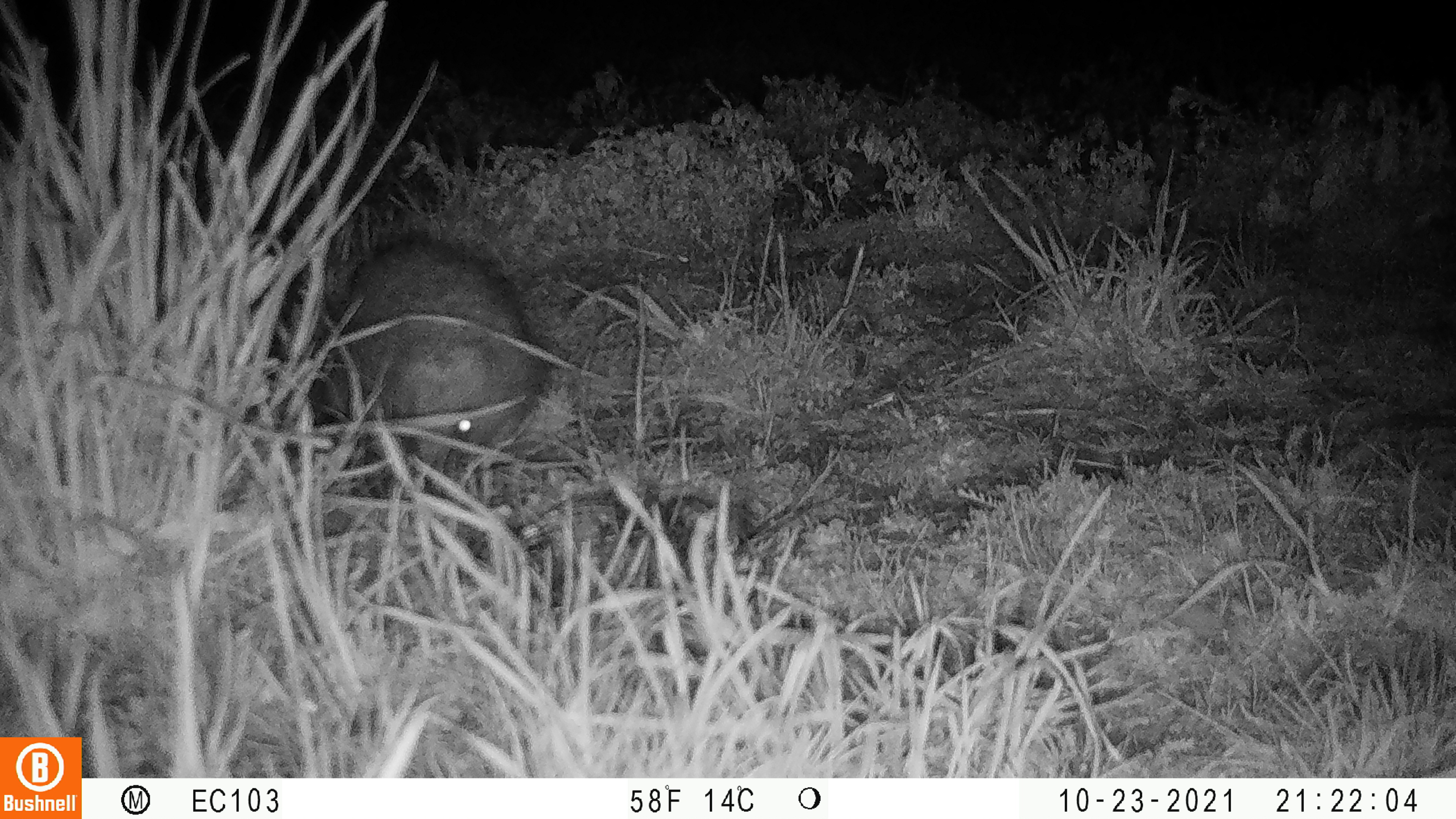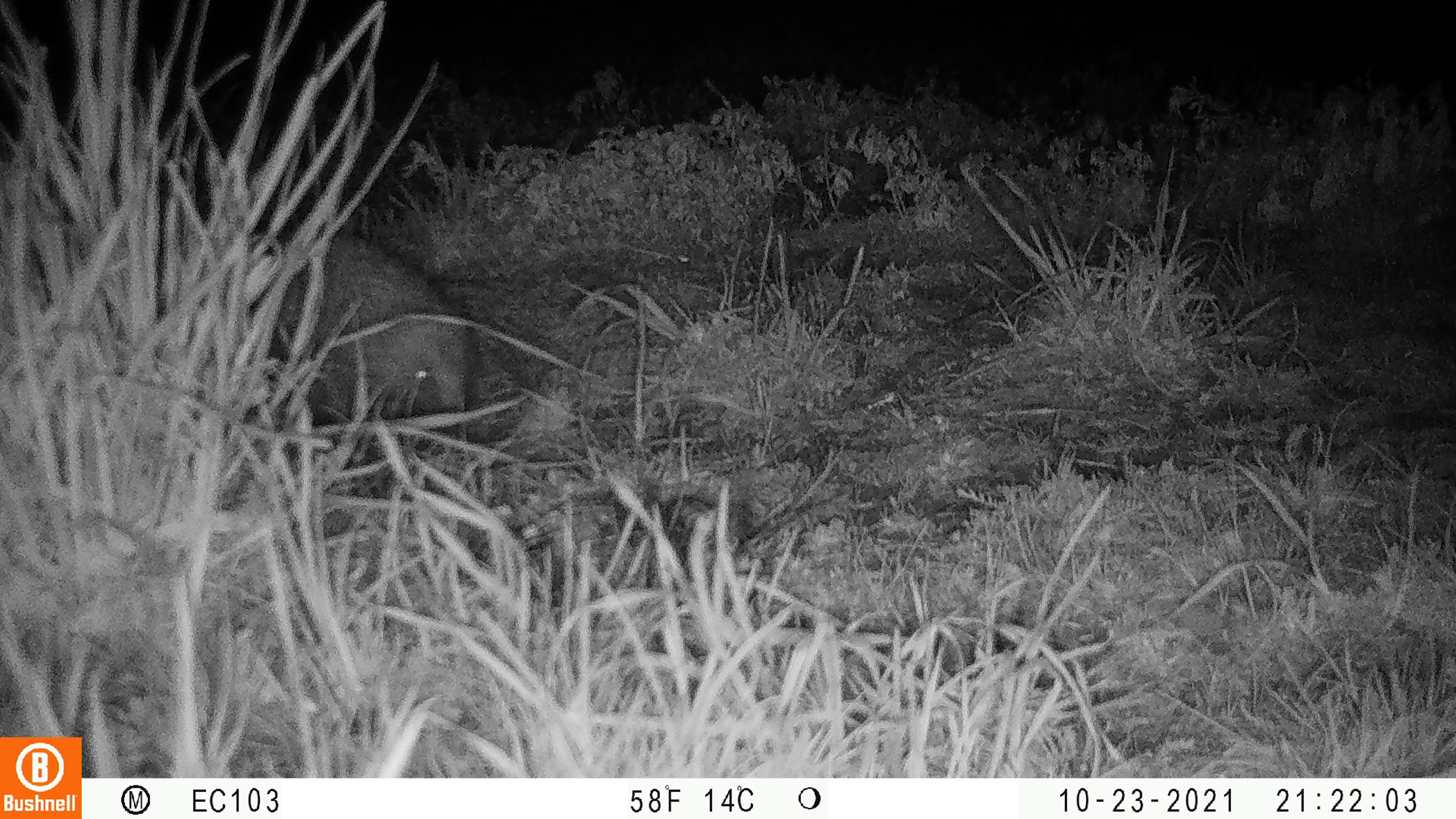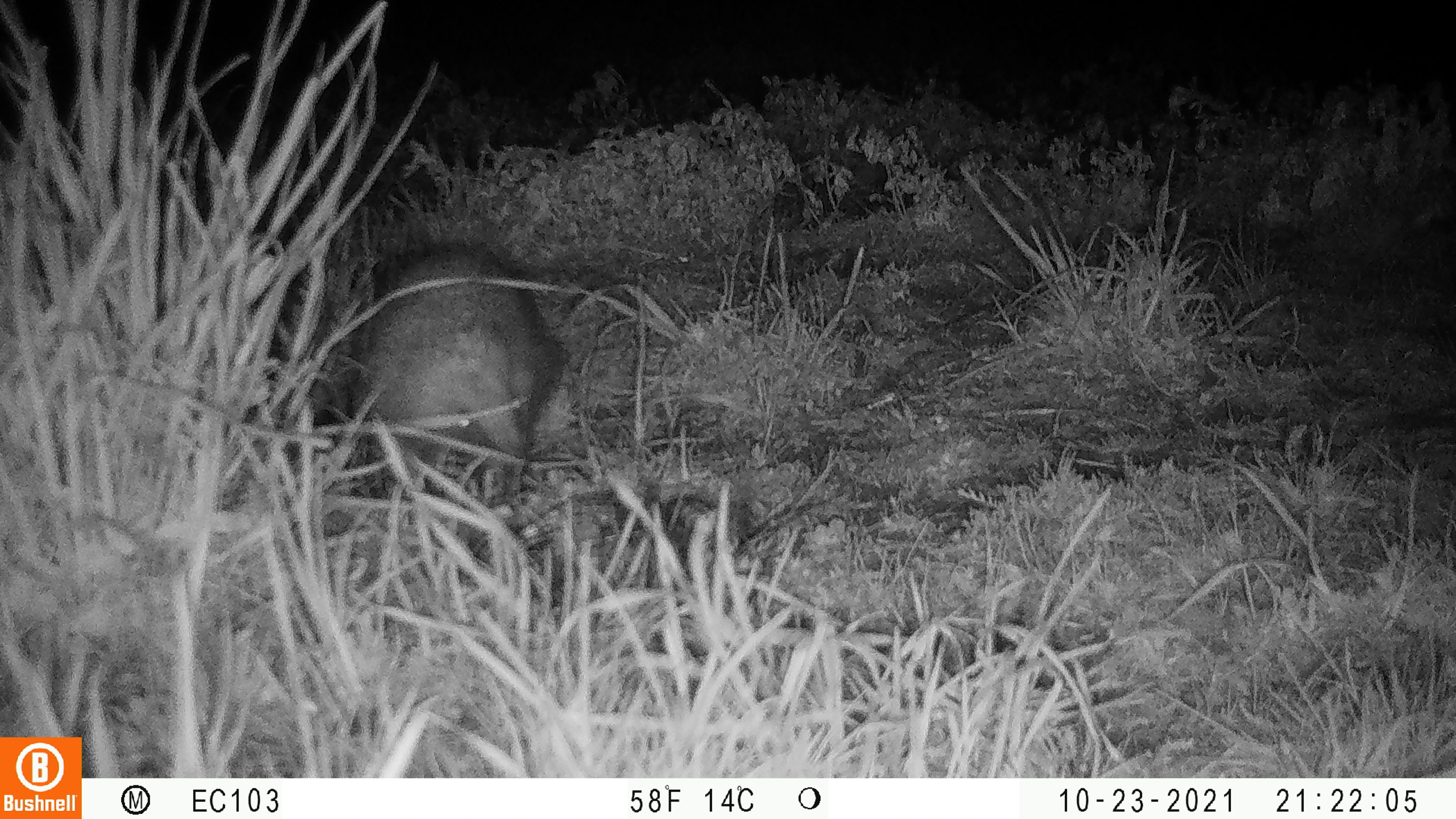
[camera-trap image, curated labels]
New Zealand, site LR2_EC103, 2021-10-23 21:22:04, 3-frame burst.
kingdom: Animalia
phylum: Chordata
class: Mammalia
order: Eulipotyphla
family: Erinaceidae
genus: Erinaceus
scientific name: Erinaceus europaeus europaeus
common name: european hedgehog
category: hedgehog